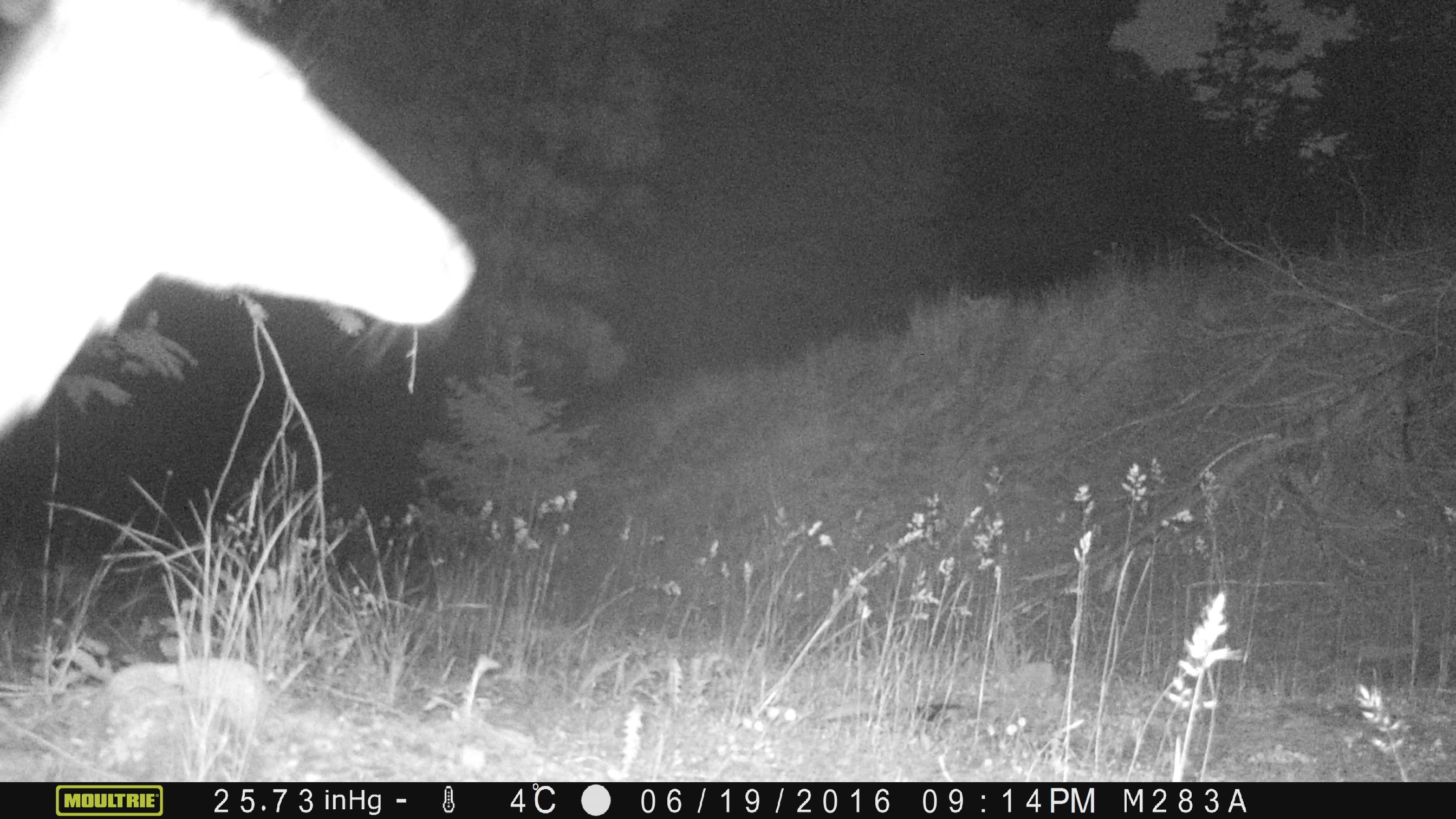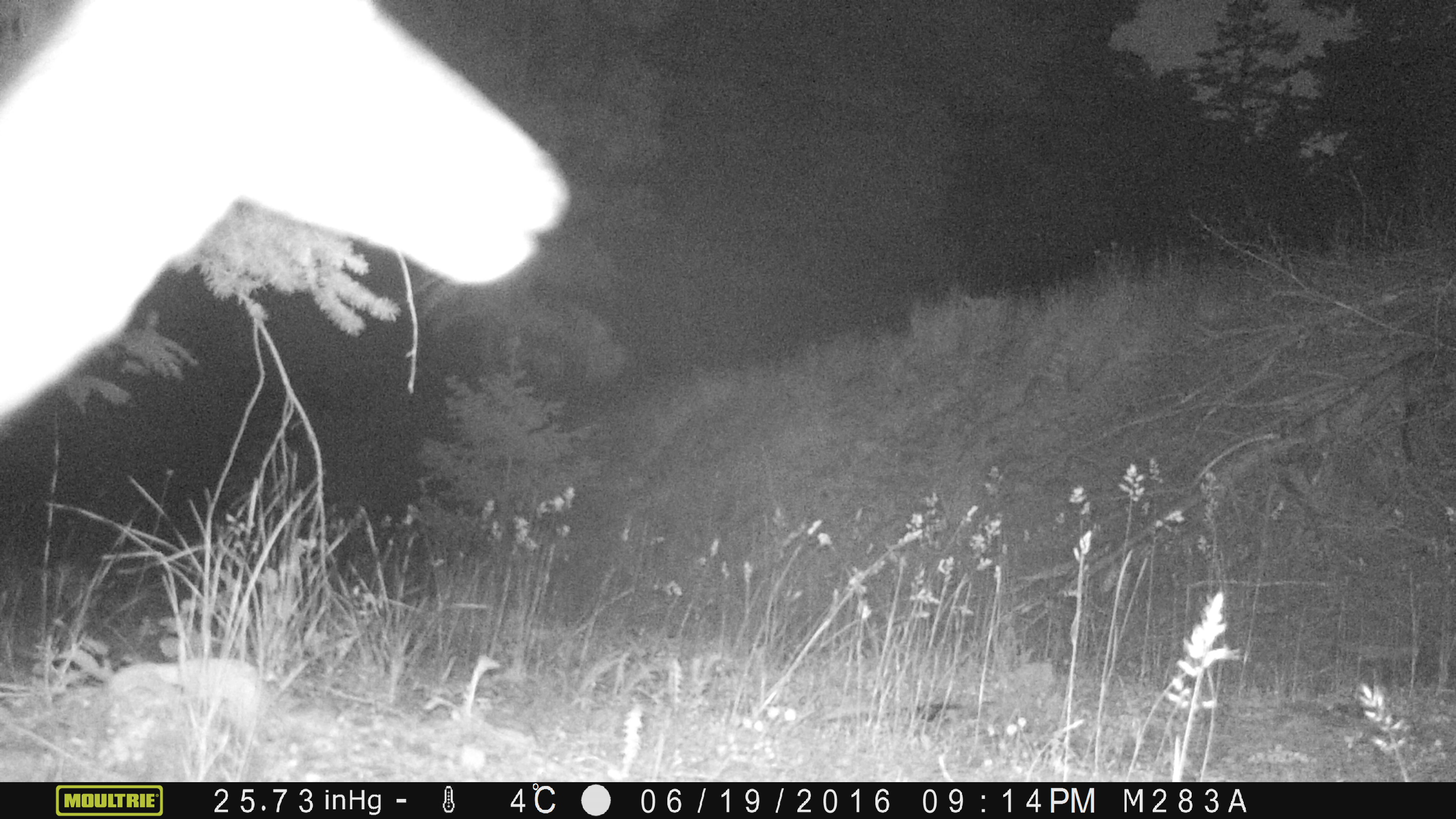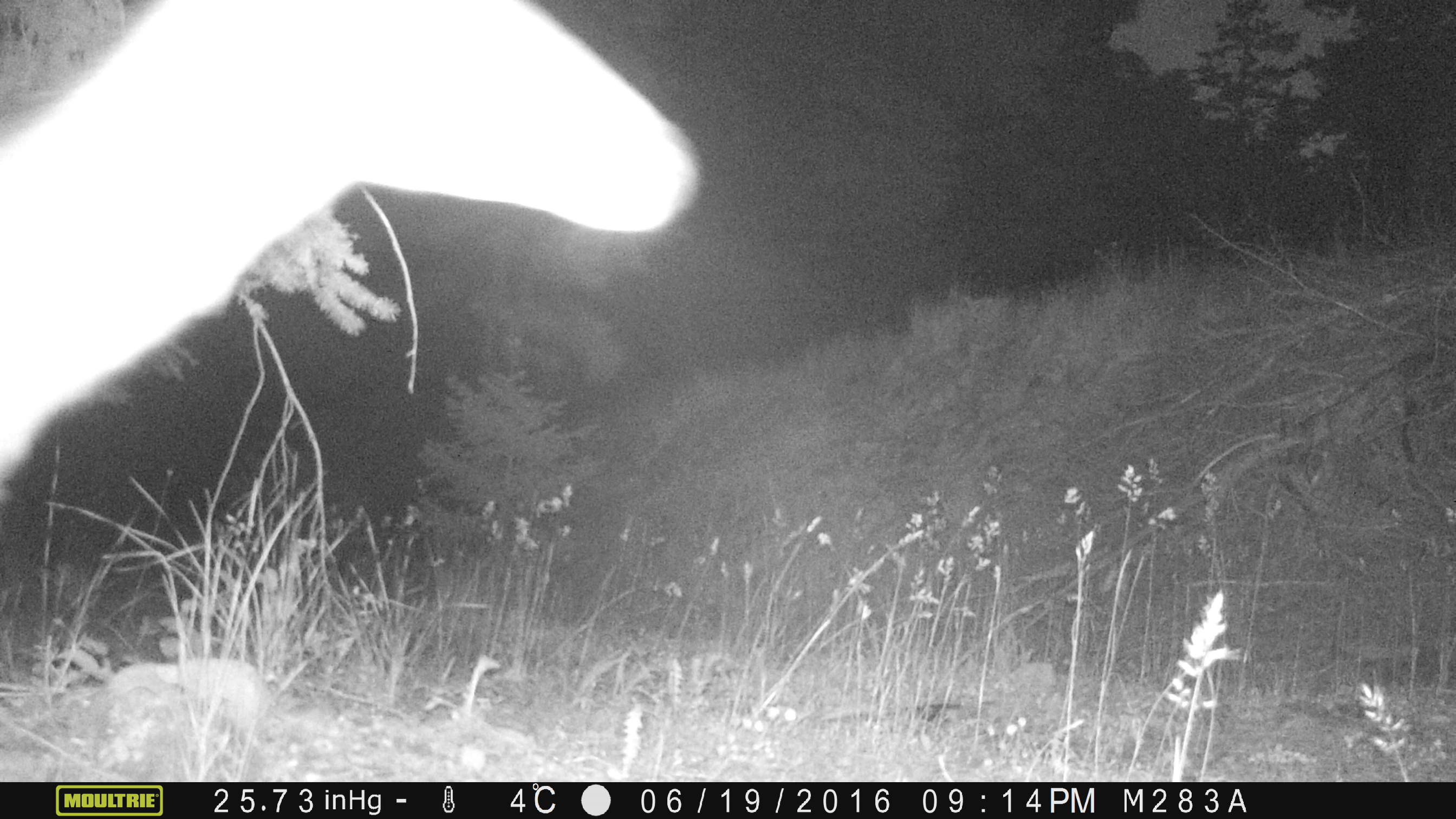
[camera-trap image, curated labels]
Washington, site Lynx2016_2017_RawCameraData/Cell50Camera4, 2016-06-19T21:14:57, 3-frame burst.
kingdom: Animalia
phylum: Chordata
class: Mammalia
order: Artiodactyla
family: Cervidae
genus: Odocoileus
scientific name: Odocoileus hemionus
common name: mule deer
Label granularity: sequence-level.